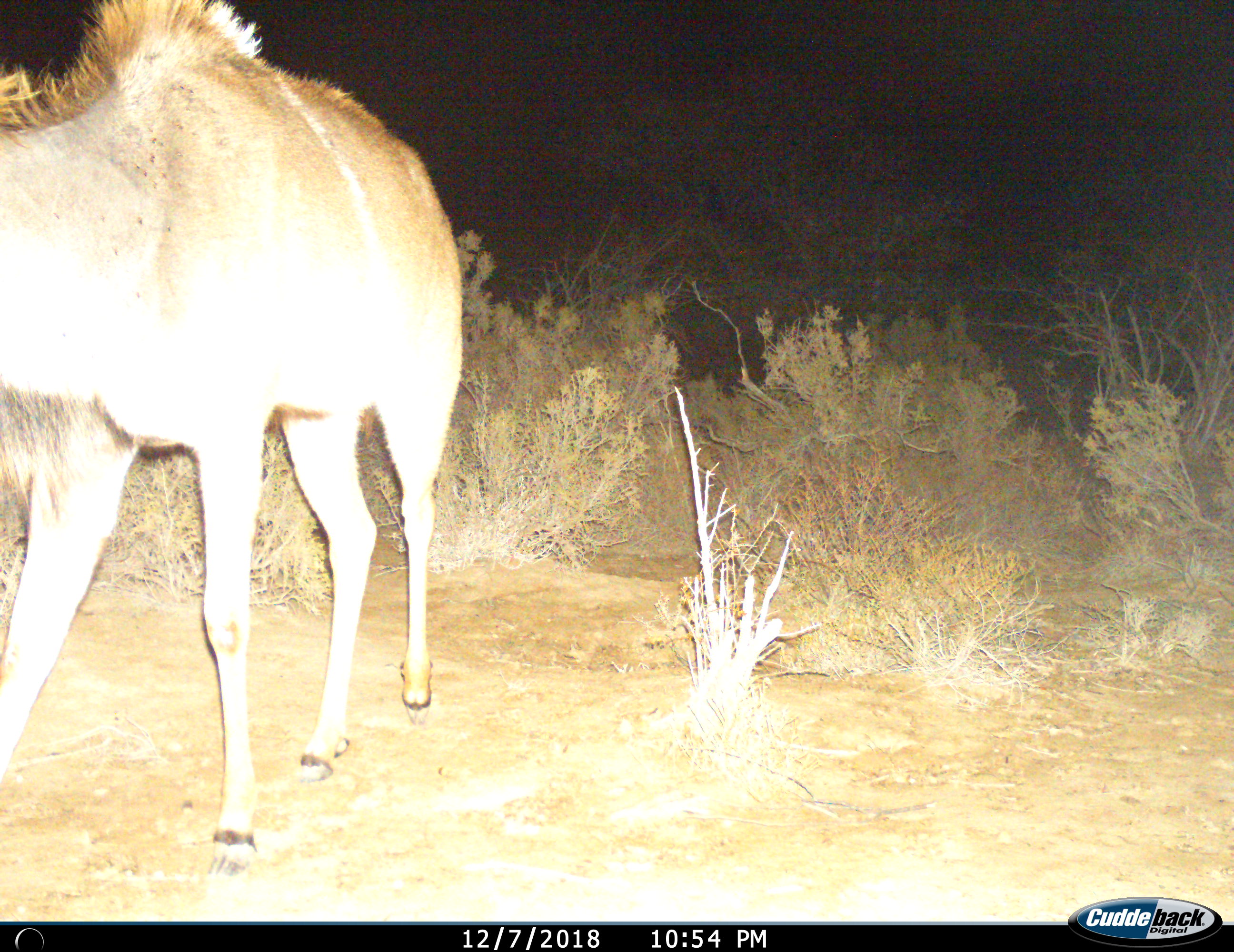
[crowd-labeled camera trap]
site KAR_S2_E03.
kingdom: Animalia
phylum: Chordata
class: Mammalia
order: Artiodactyla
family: Bovidae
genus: Tragelaphus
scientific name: Tragelaphus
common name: kudu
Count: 1.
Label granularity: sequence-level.